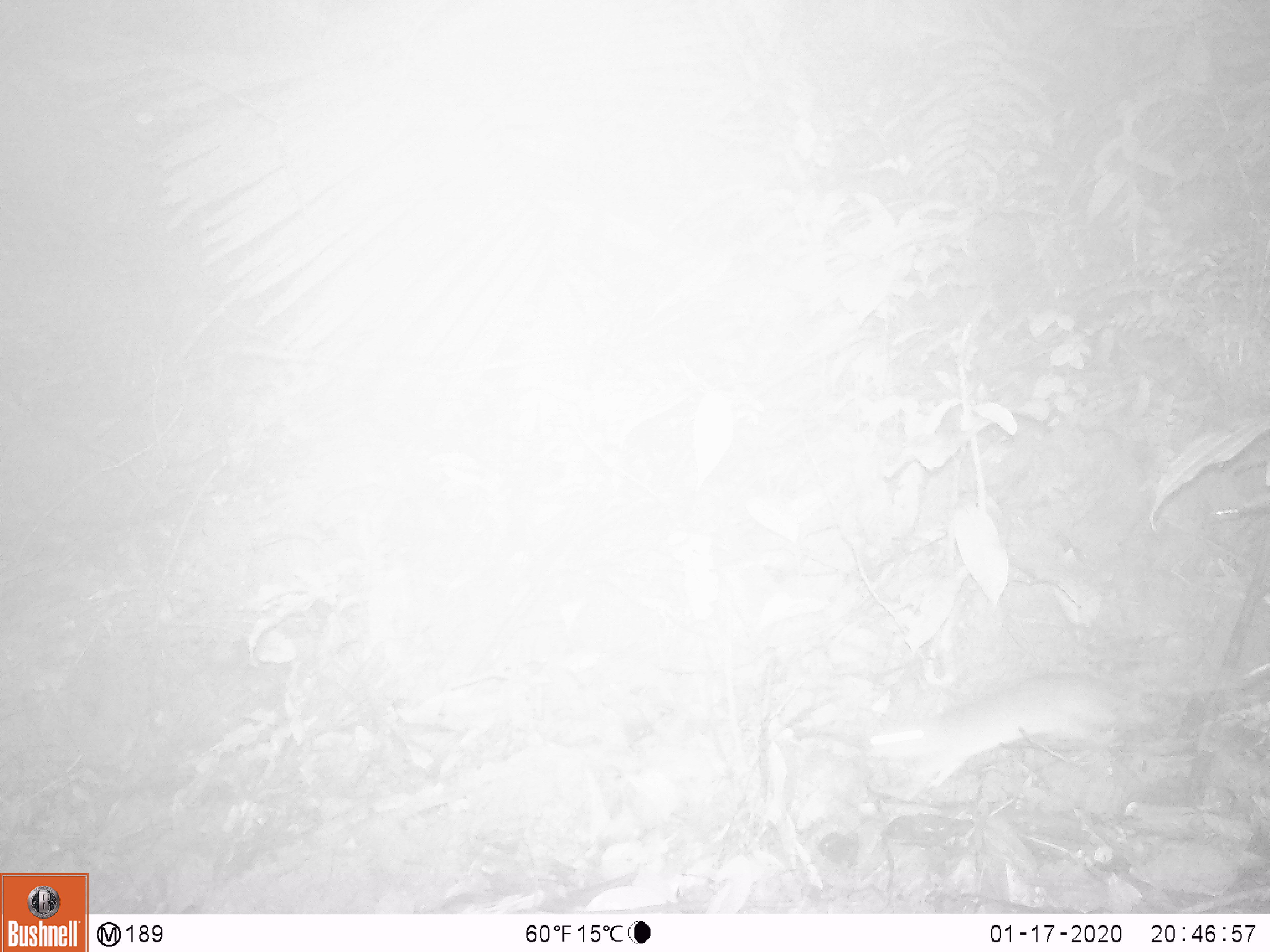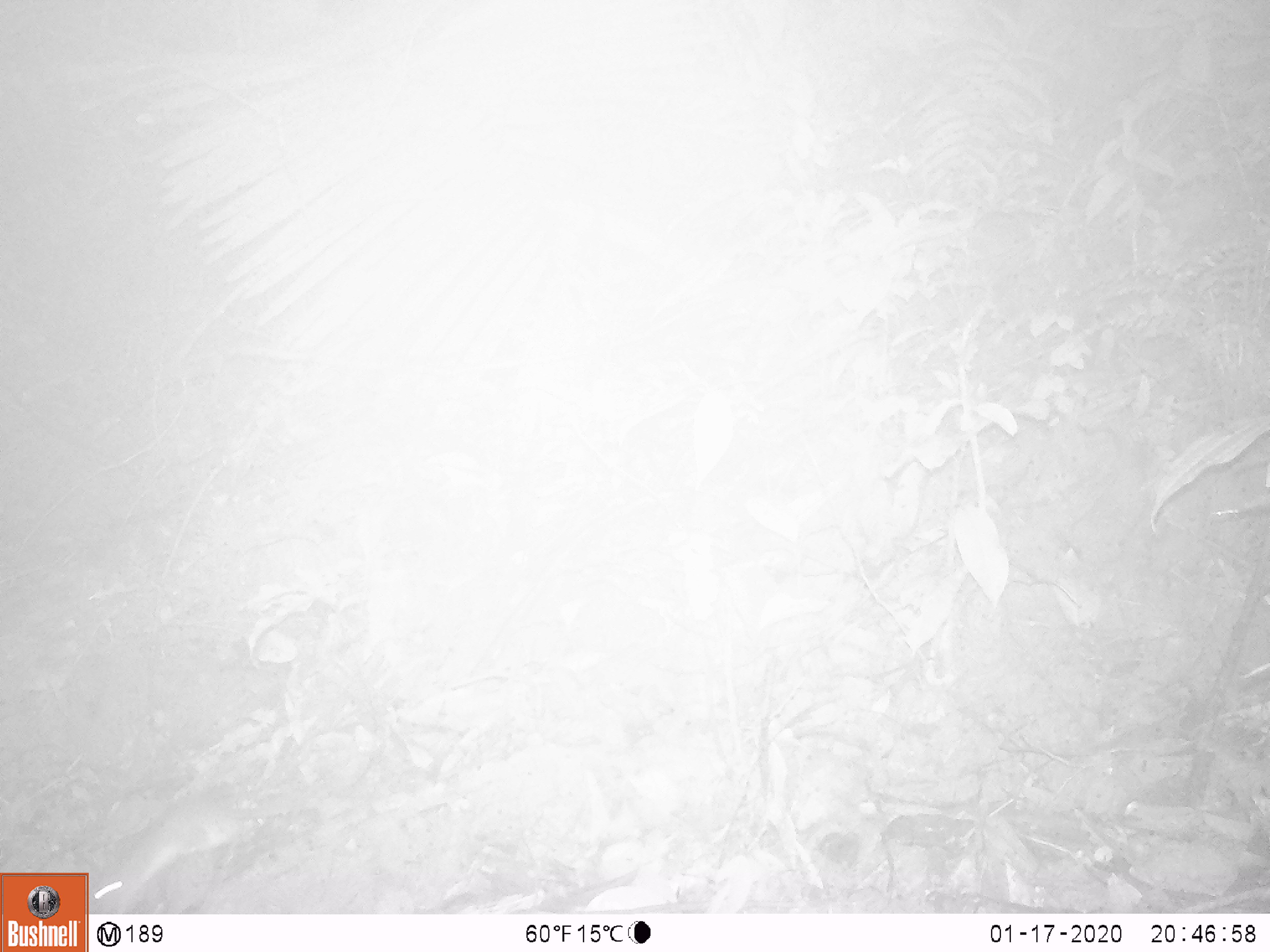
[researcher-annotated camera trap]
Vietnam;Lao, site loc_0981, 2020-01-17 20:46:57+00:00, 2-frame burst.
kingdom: Animalia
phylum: Chordata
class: Mammalia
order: Rodentia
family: Muridae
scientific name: Muridae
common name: old-world mice and rats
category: unidentified murid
Unidentified murid (old-world mice and rats) (Muridae). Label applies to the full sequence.